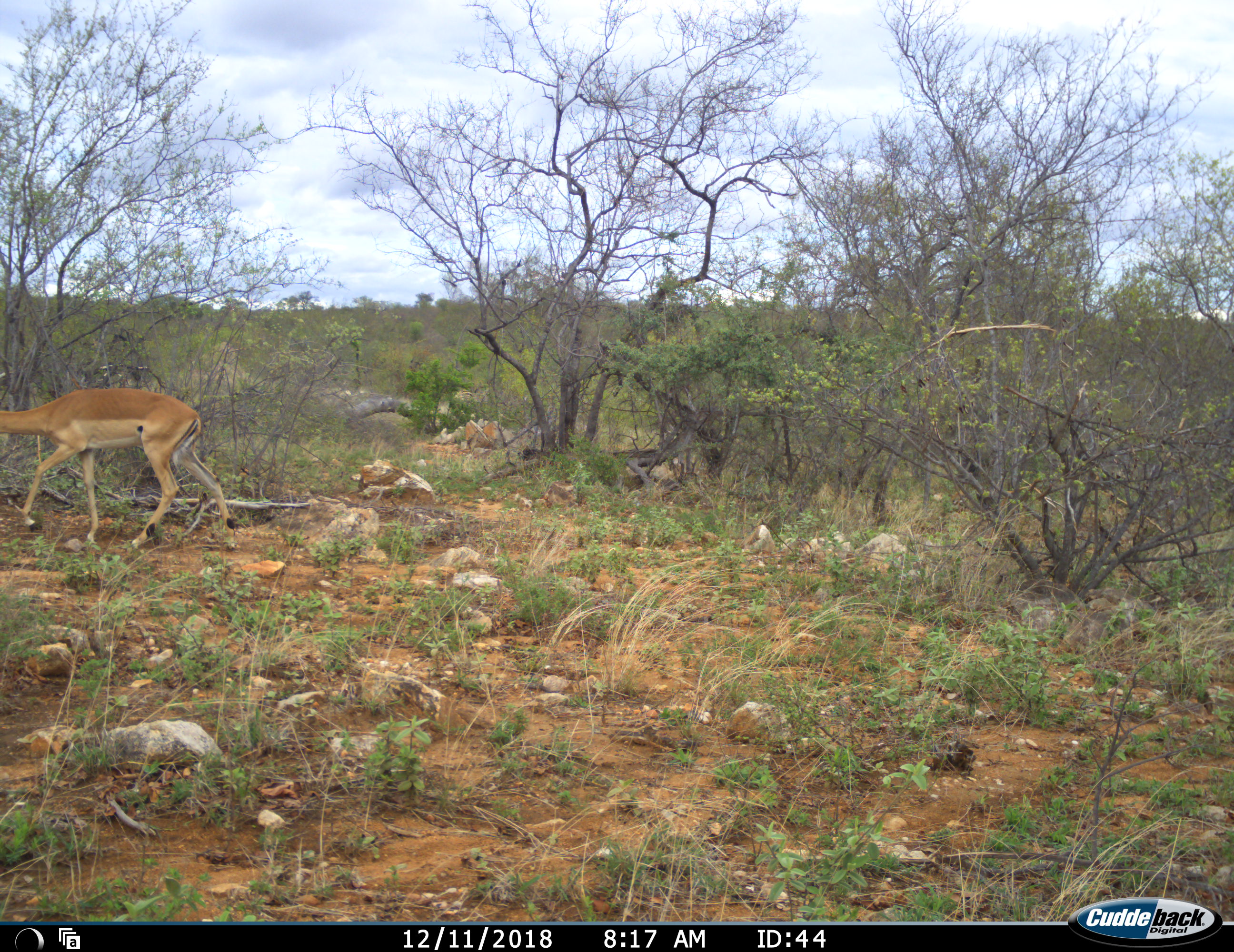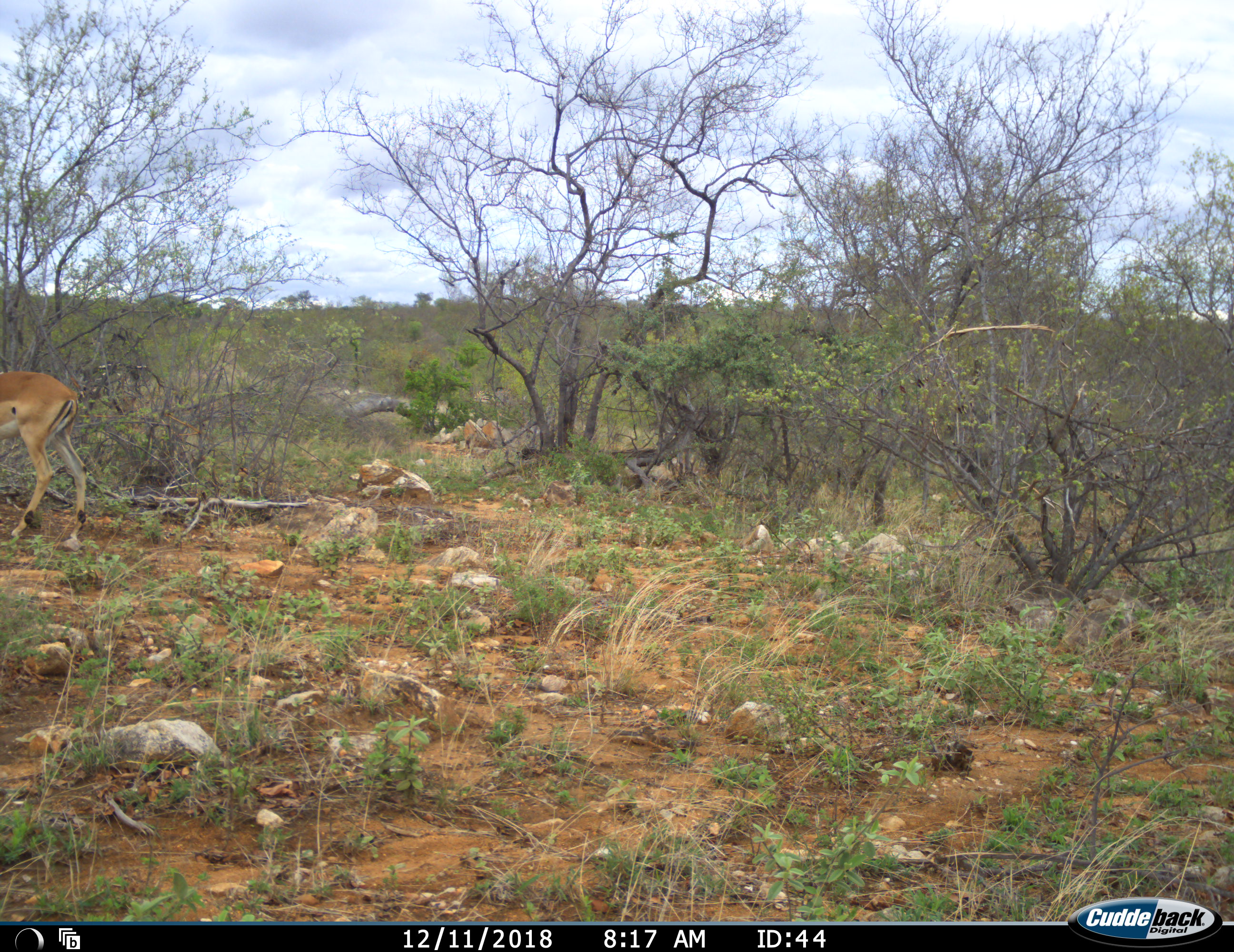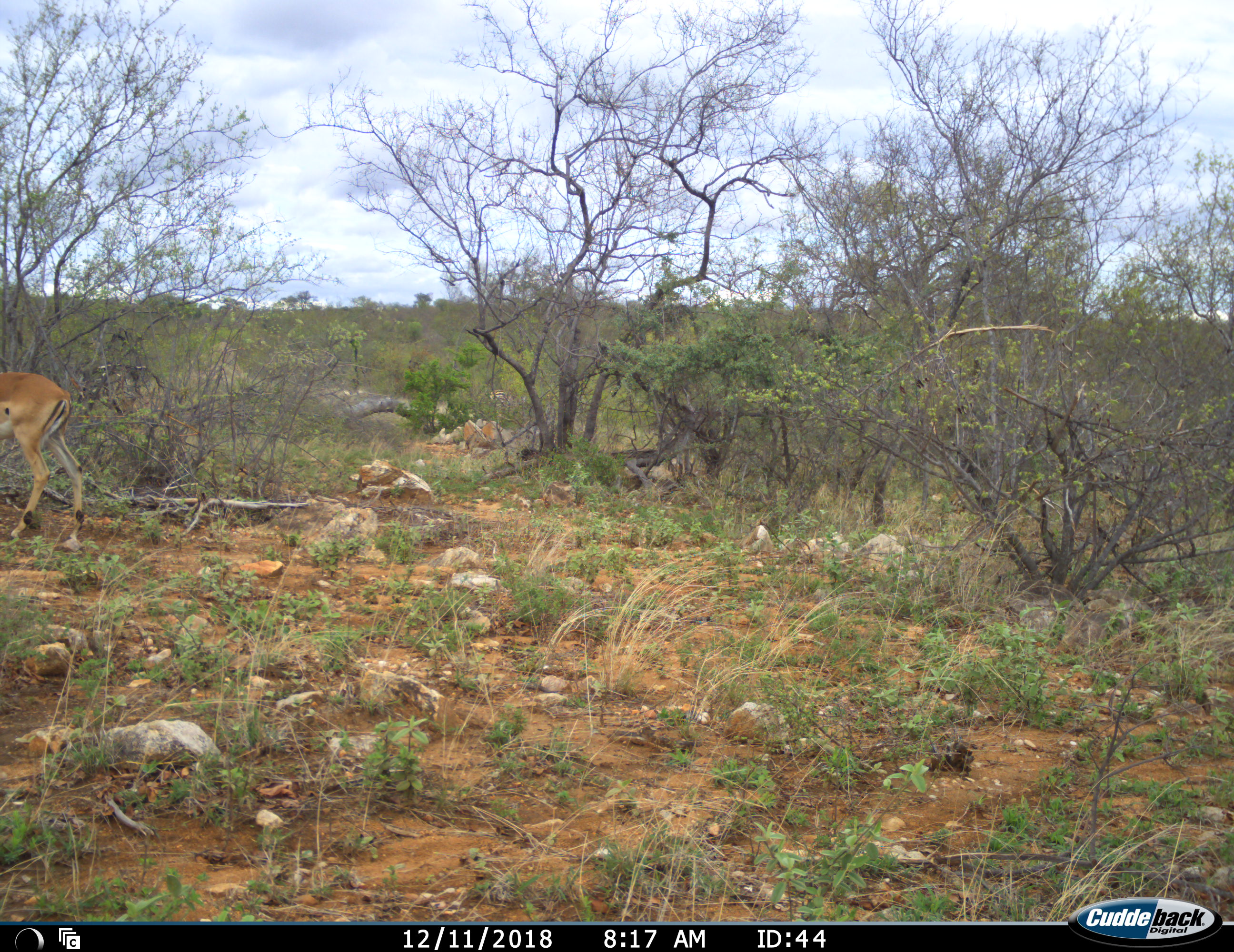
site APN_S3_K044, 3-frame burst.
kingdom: Animalia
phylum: Chordata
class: Mammalia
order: Artiodactyla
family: Bovidae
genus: Aepyceros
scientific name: Aepyceros melampus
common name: impala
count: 1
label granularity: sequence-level